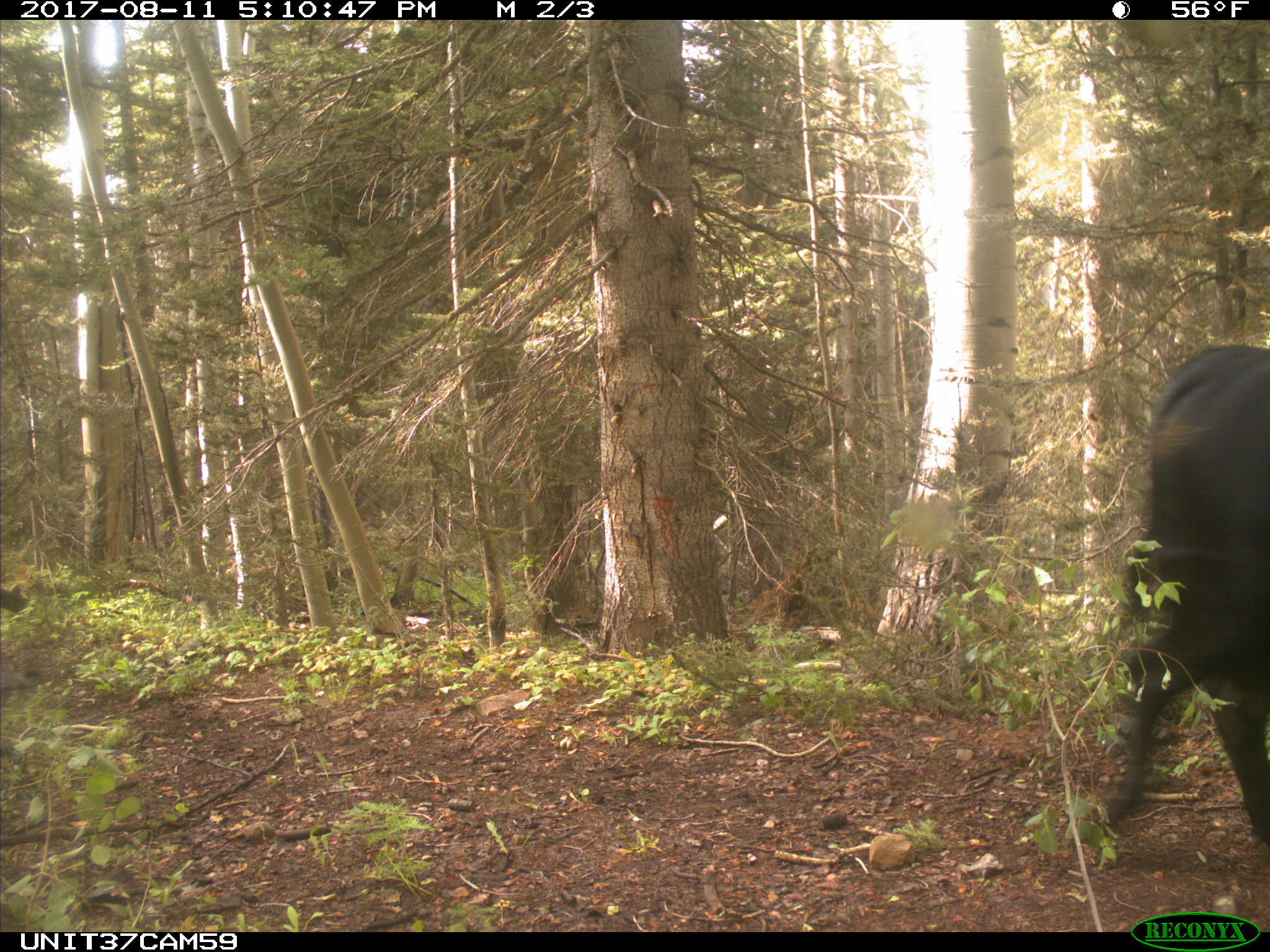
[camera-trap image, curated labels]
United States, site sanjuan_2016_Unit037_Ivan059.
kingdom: Animalia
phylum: Chordata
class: Mammalia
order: Artiodactyla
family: Bovidae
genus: Bos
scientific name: Bos taurus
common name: domestic cow